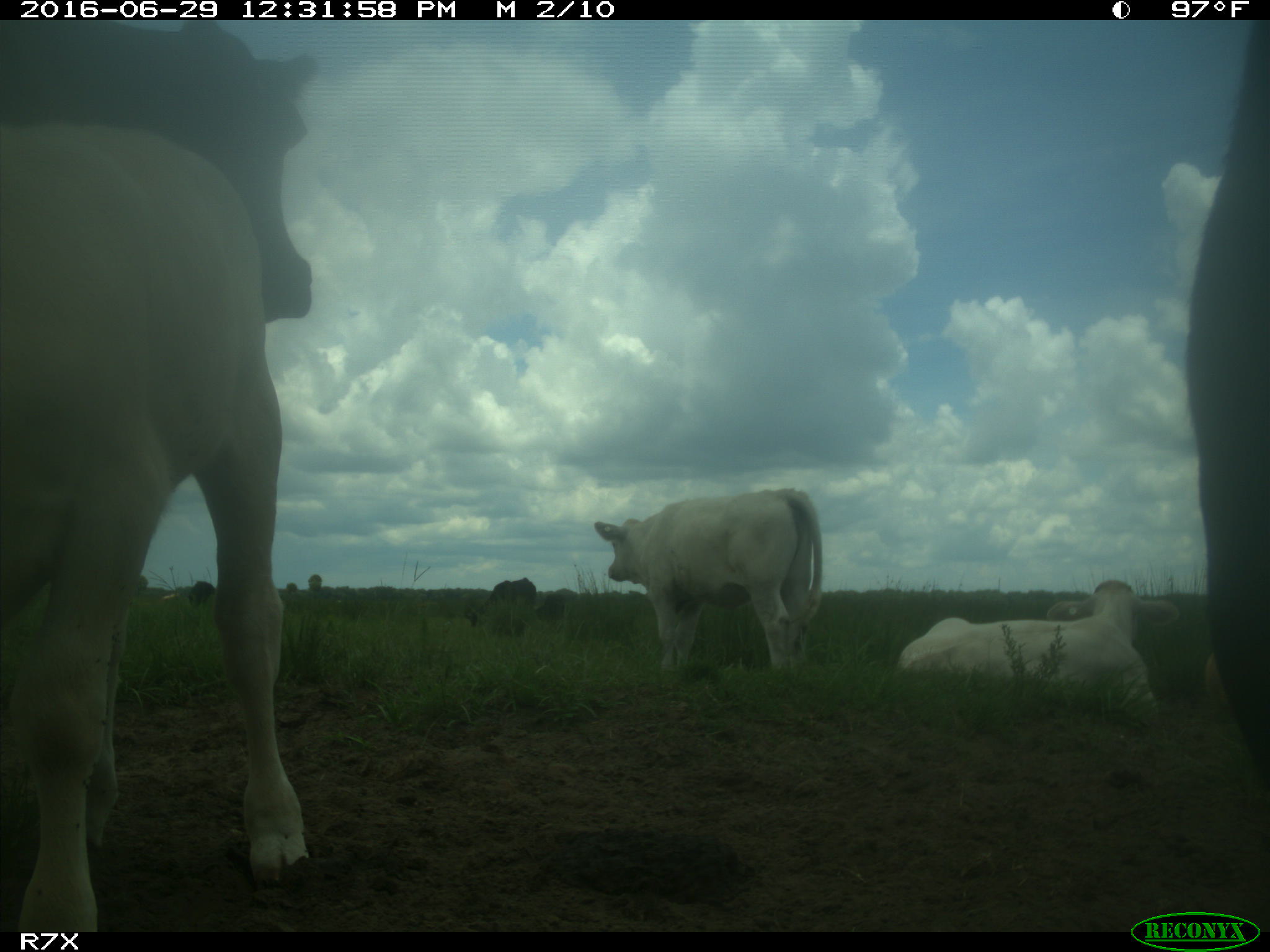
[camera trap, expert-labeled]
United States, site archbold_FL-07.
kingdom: Animalia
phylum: Chordata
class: Mammalia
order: Artiodactyla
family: Bovidae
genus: Bos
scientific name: Bos taurus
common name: domestic cow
Bos taurus (domestic cow).